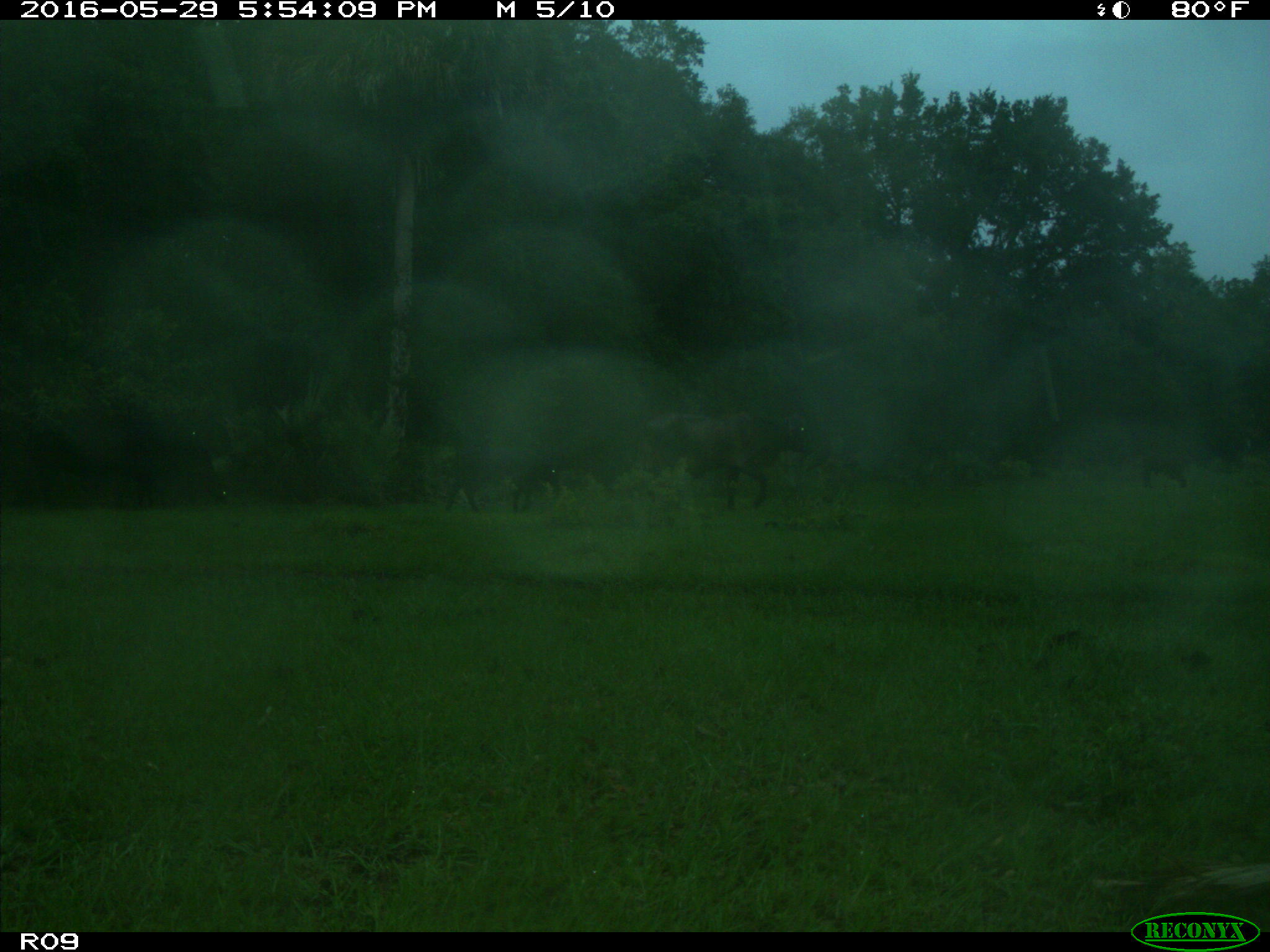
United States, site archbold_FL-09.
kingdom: Animalia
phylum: Chordata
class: Mammalia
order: Artiodactyla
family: Bovidae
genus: Bos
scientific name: Bos taurus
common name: domestic cow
Bos taurus (domestic cow).